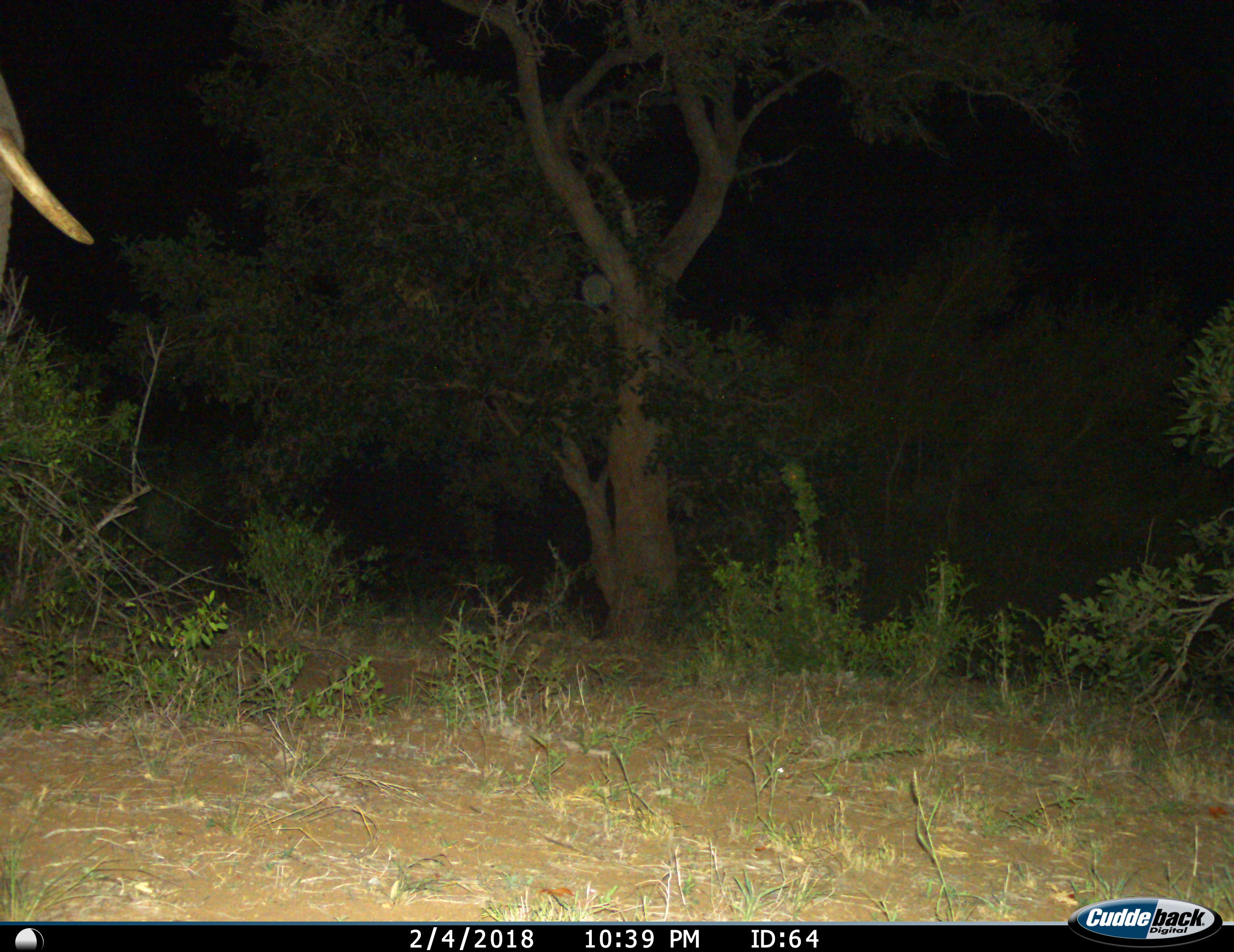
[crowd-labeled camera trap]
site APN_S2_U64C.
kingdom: Animalia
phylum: Chordata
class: Mammalia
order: Proboscidea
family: Elephantidae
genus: Loxodonta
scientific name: Loxodonta africana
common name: african bush elephant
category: elephant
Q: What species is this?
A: Elephant (african bush elephant) (Loxodonta africana).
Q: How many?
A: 1.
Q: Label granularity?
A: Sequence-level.